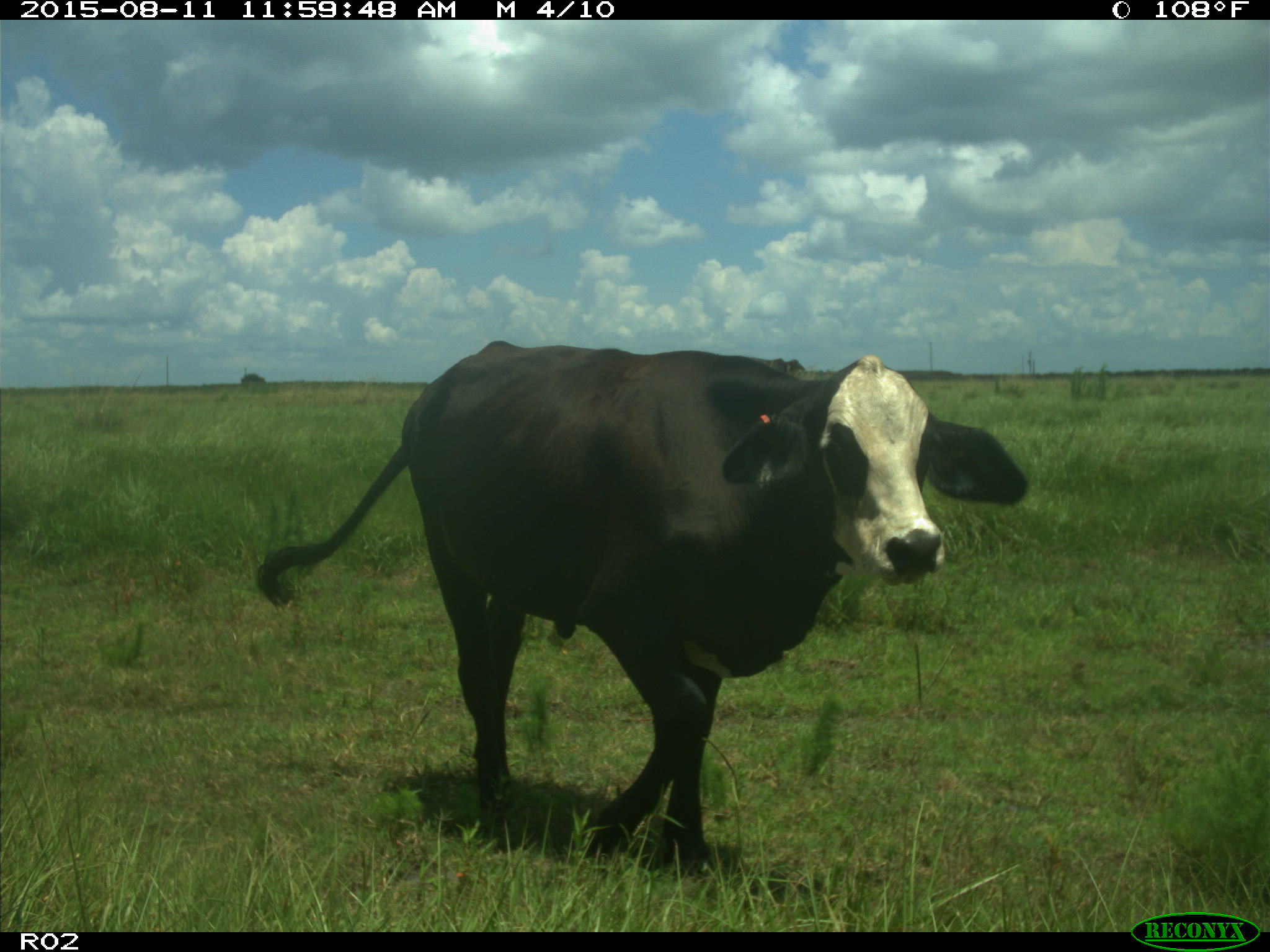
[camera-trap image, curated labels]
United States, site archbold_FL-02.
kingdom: Animalia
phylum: Chordata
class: Mammalia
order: Artiodactyla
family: Bovidae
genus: Bos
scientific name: Bos taurus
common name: domestic cow